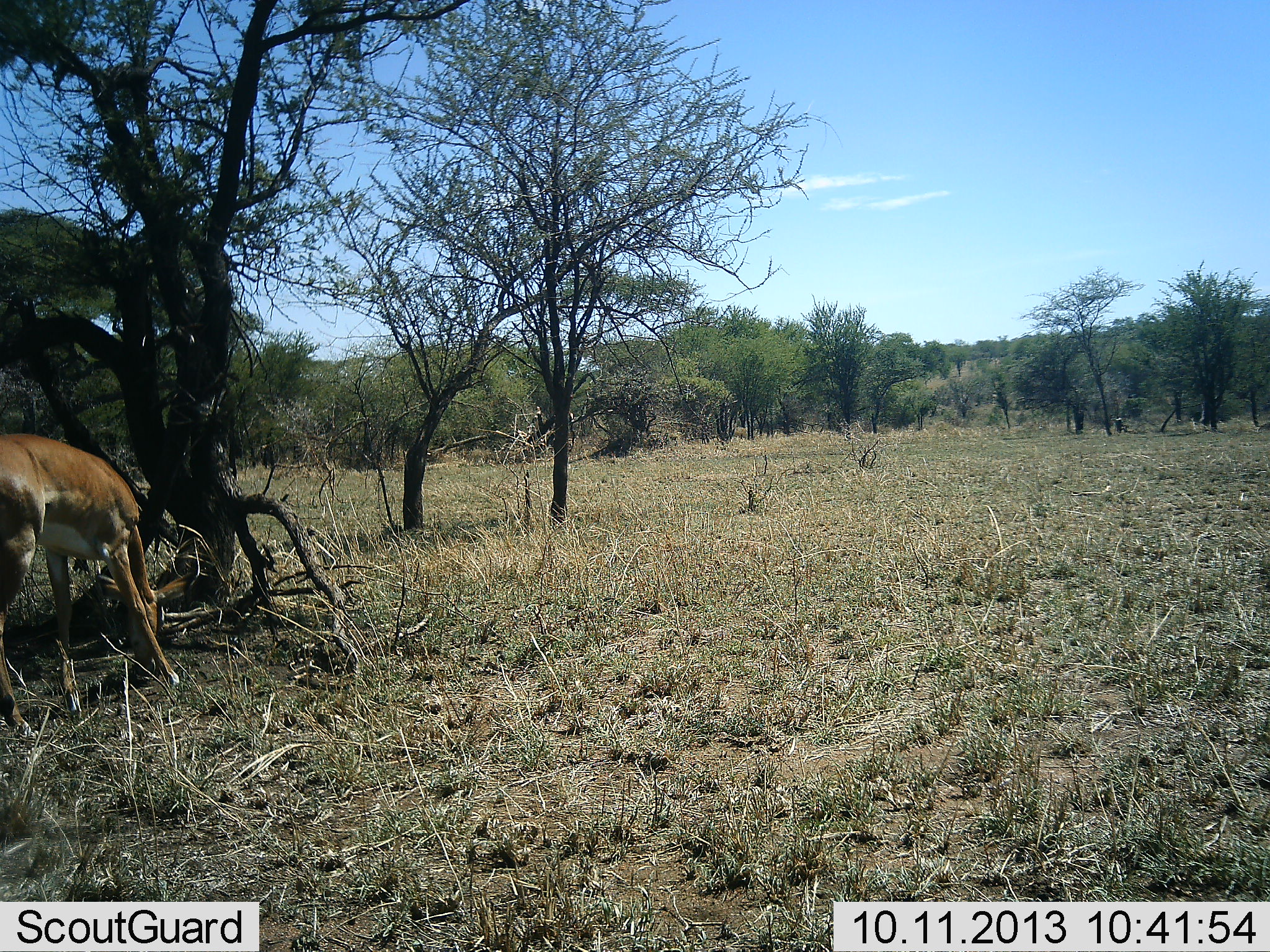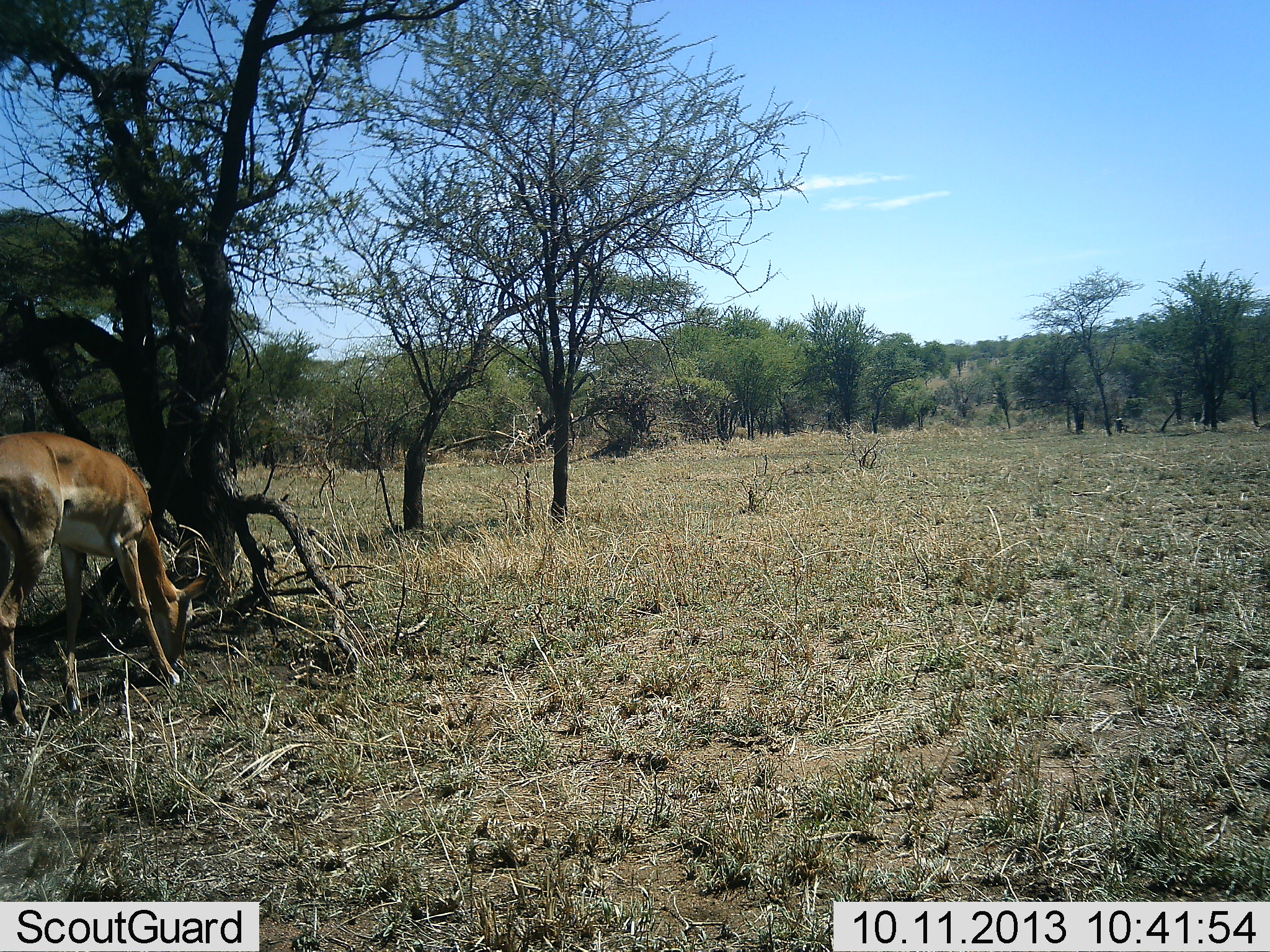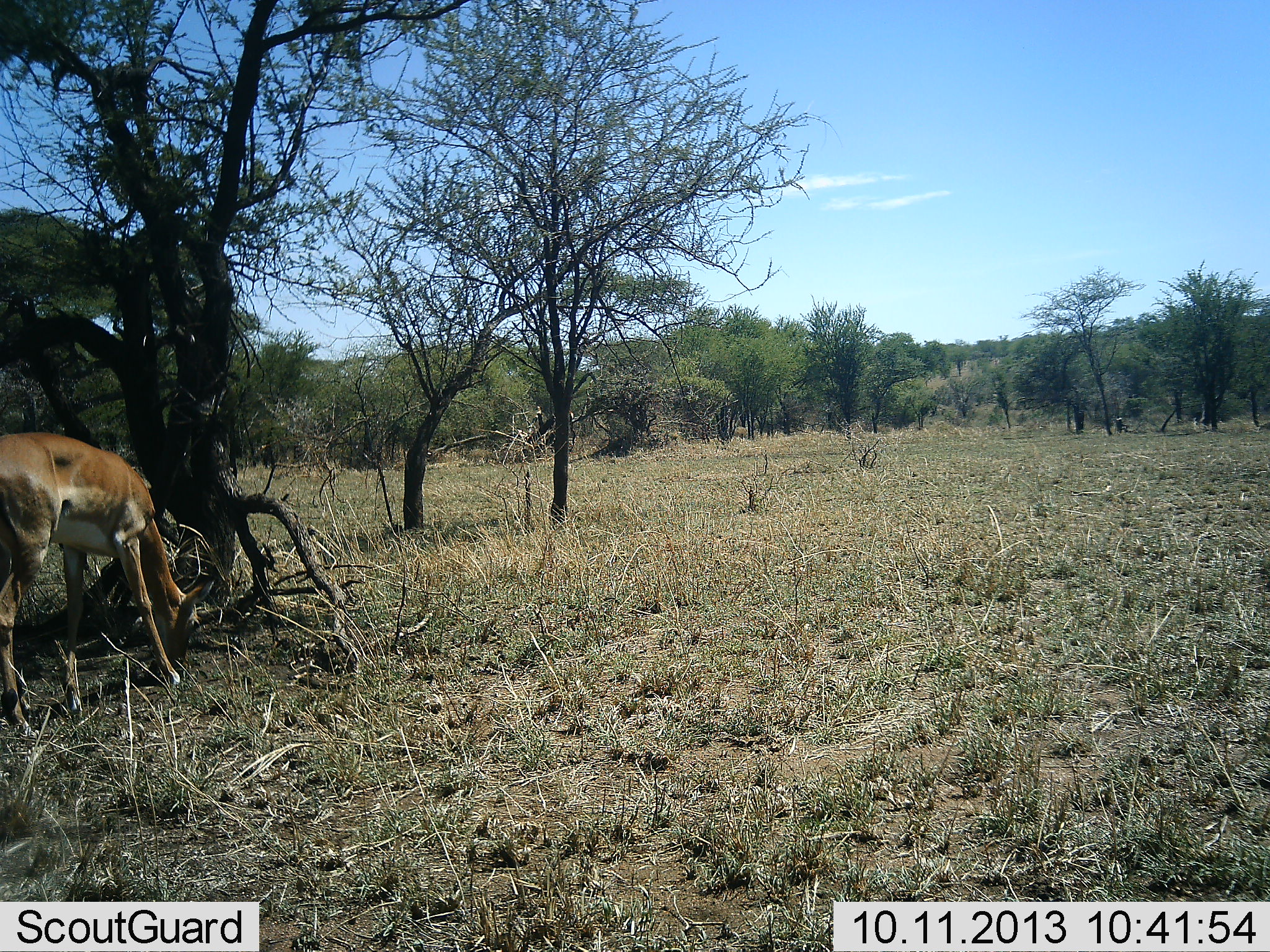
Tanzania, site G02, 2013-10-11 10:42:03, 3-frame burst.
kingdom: Animalia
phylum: Chordata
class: Mammalia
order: Artiodactyla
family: Bovidae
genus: Nanger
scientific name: Nanger granti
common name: grant's gazelle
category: gazellegrants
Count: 1.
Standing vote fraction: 44%.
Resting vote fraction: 0%.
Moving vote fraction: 0%.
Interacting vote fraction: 0%.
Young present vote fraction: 0%.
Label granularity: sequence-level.